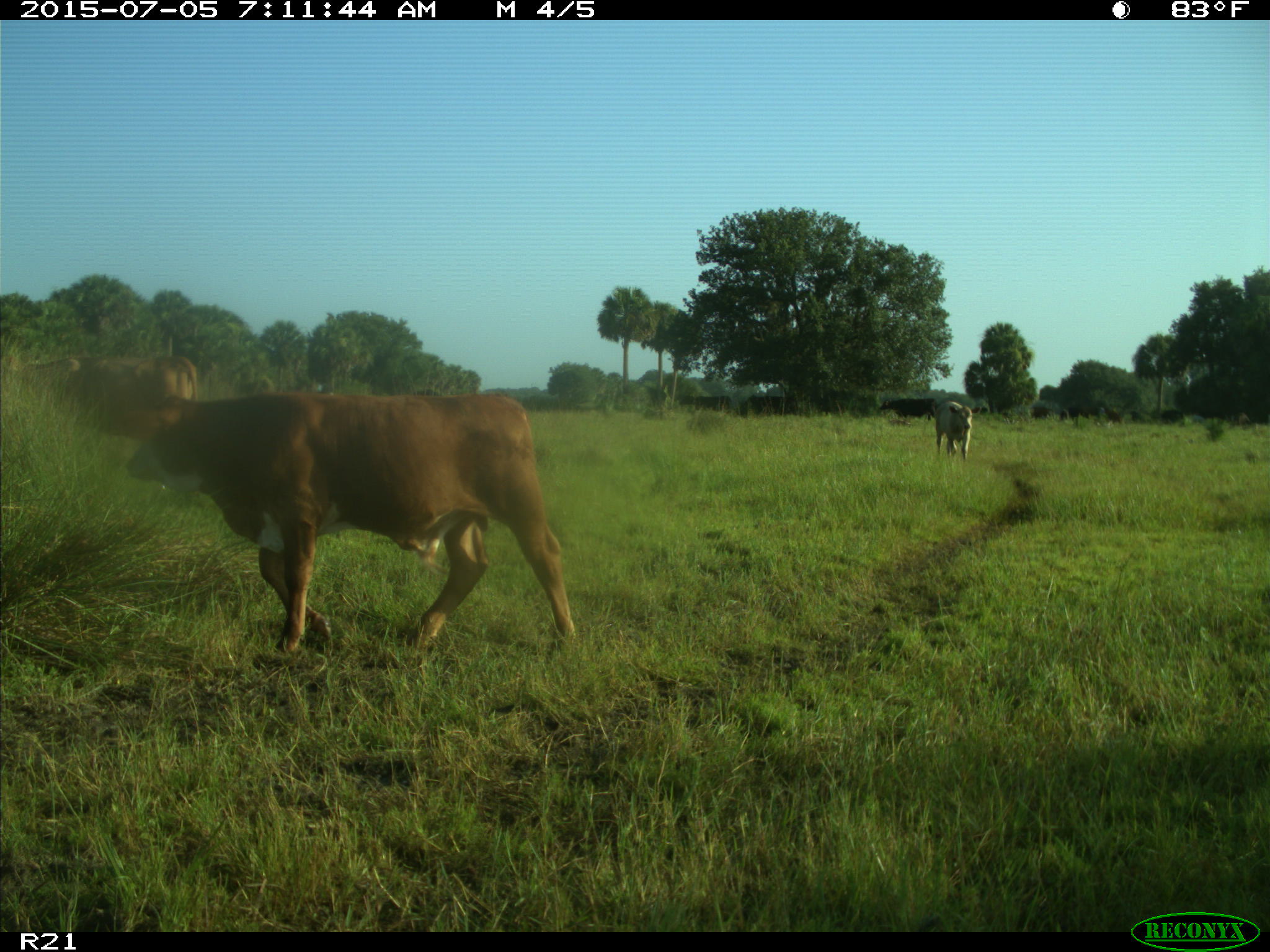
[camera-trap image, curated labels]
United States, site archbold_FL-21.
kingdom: Animalia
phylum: Chordata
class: Mammalia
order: Artiodactyla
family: Bovidae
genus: Bos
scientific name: Bos taurus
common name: domestic cow